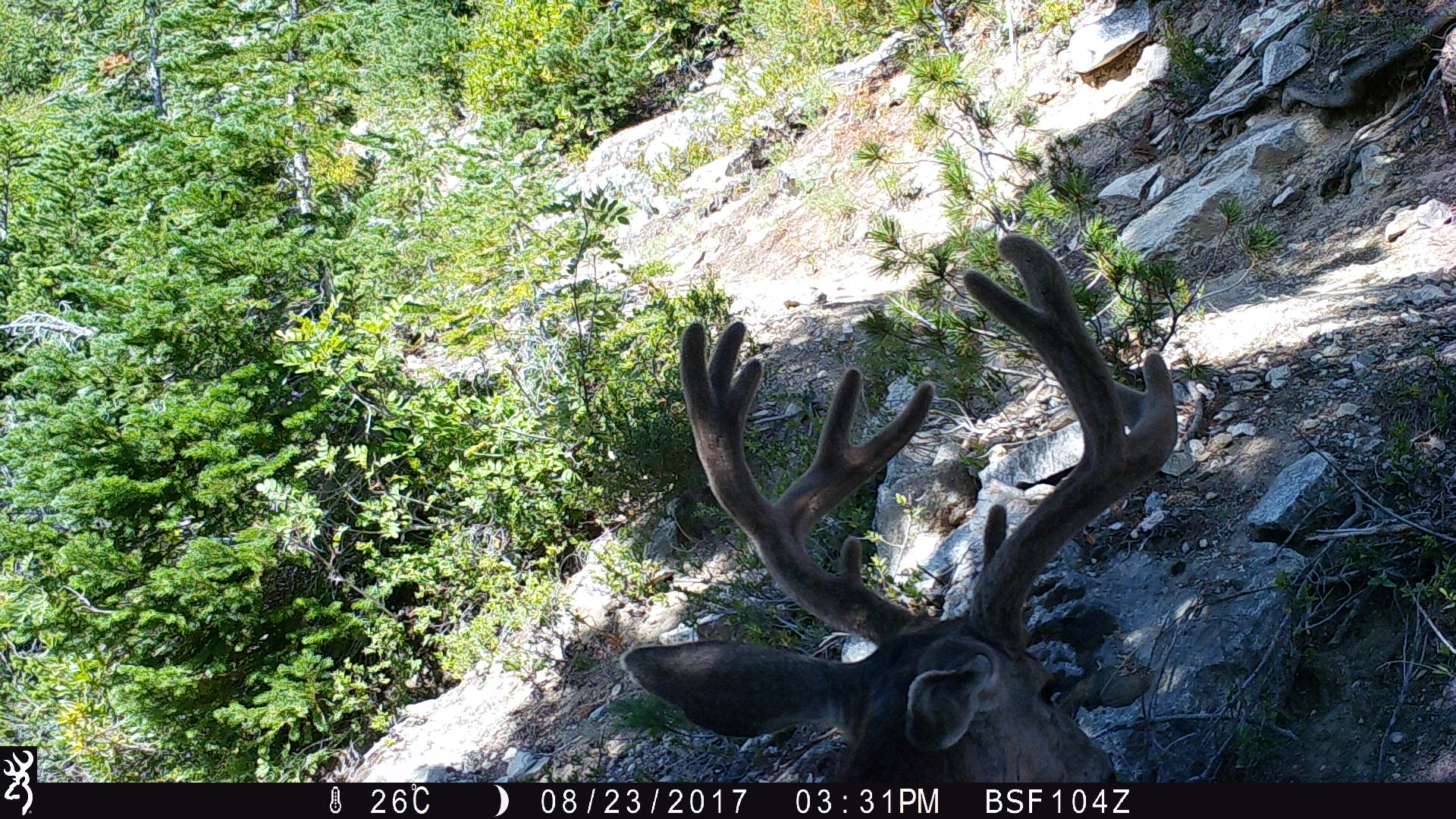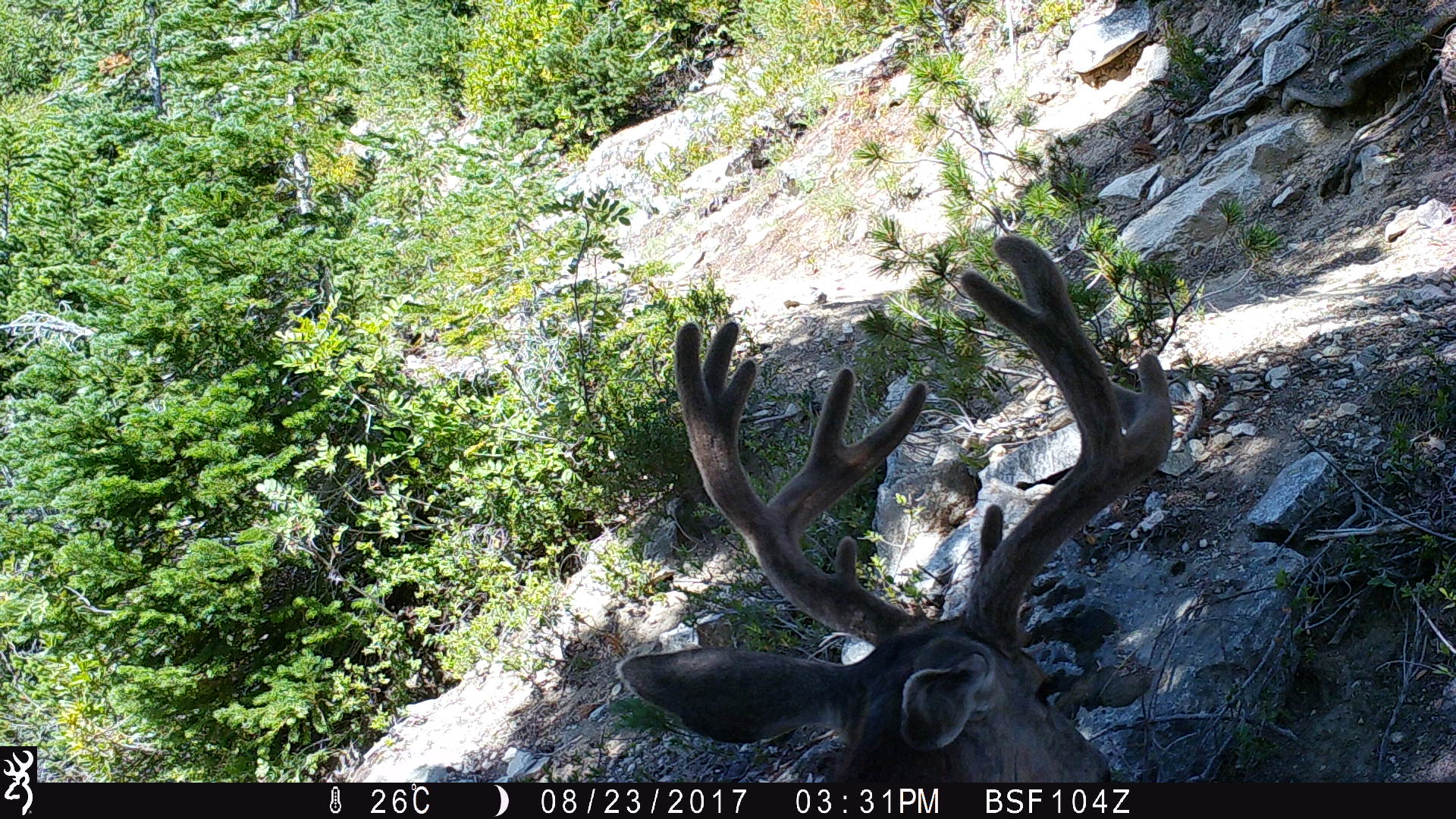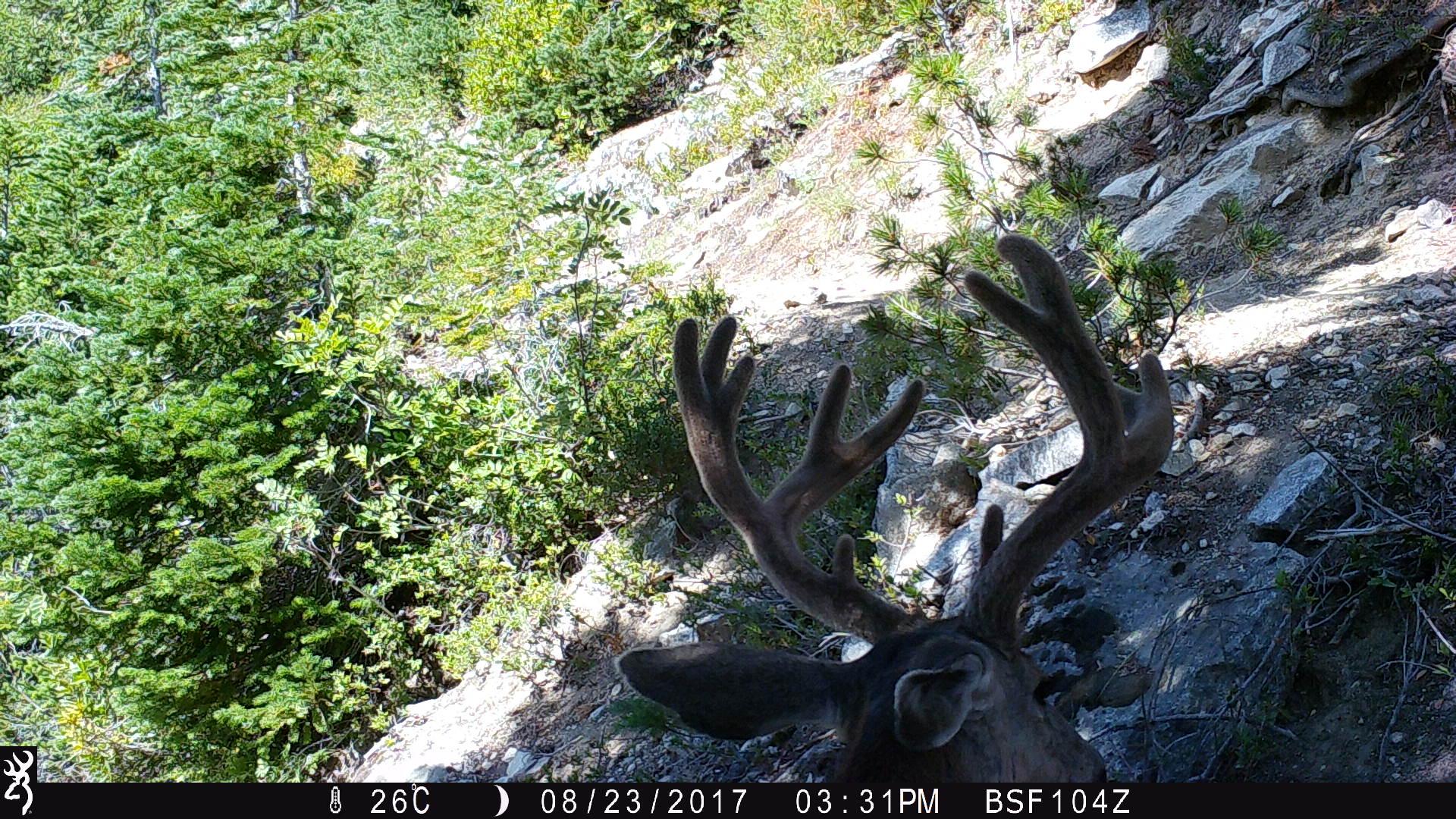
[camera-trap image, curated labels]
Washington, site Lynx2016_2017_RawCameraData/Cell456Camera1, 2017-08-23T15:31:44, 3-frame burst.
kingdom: Animalia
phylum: Chordata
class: Mammalia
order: Artiodactyla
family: Cervidae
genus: Odocoileus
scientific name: Odocoileus hemionus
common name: mule deer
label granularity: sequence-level